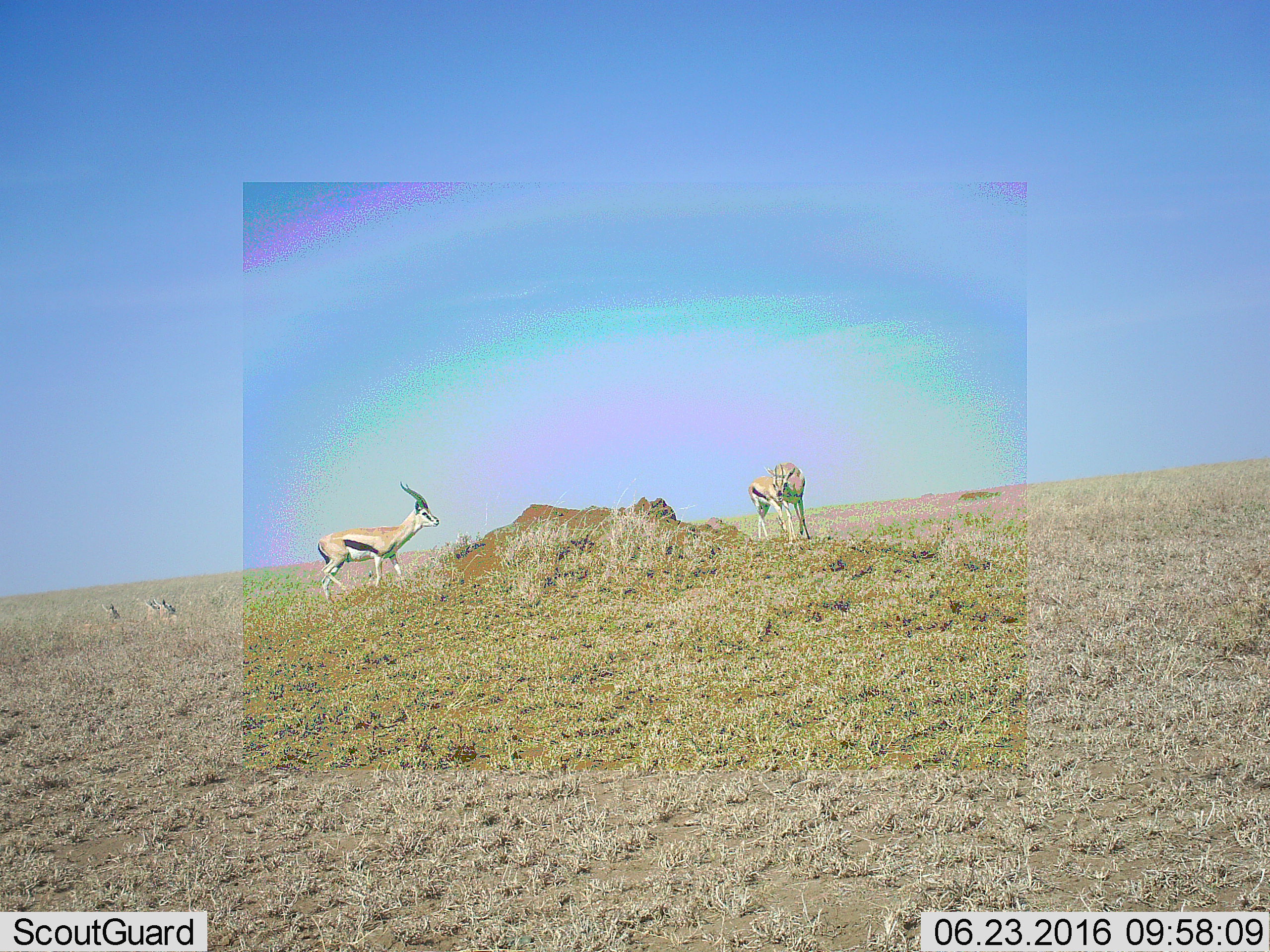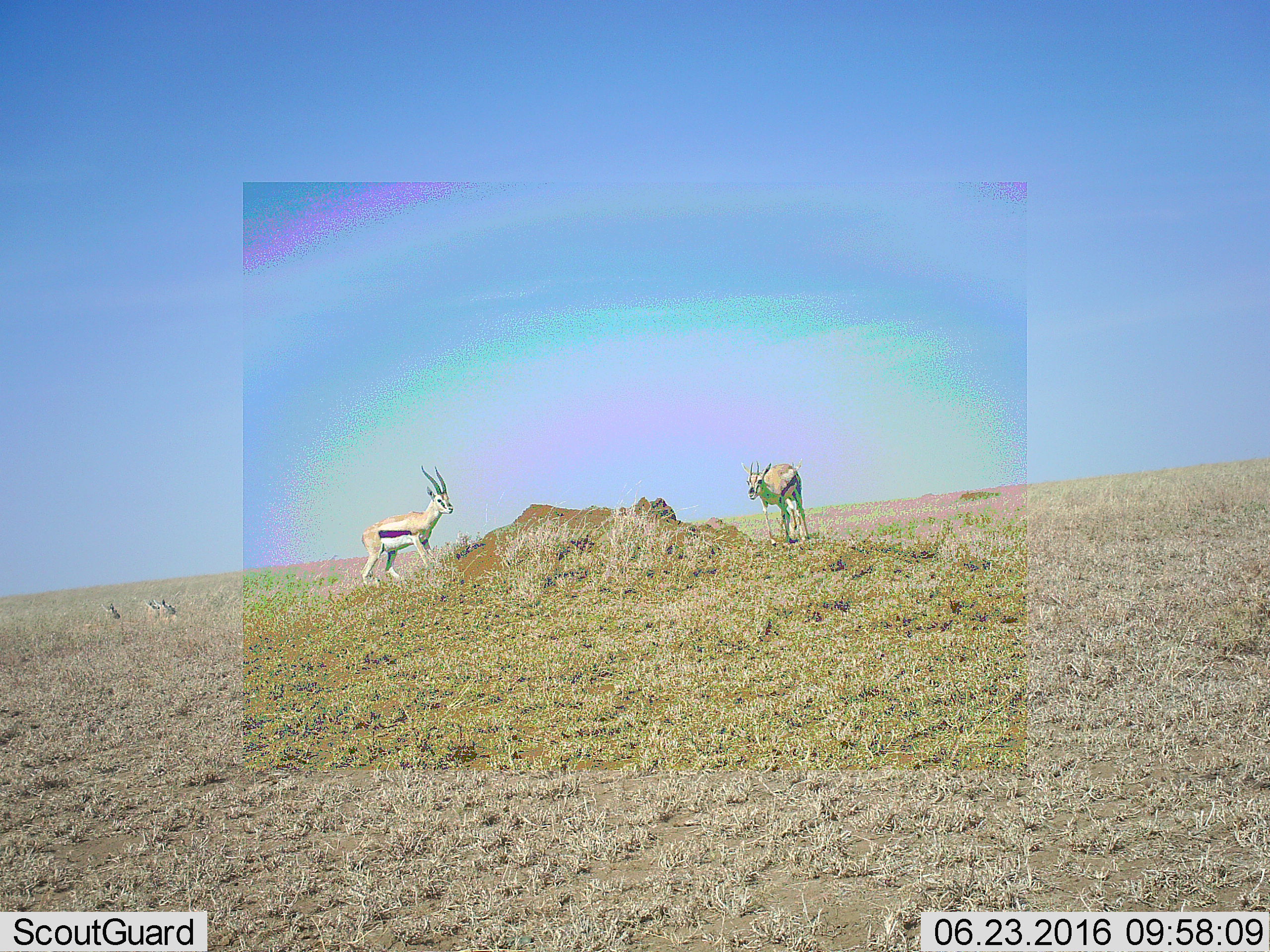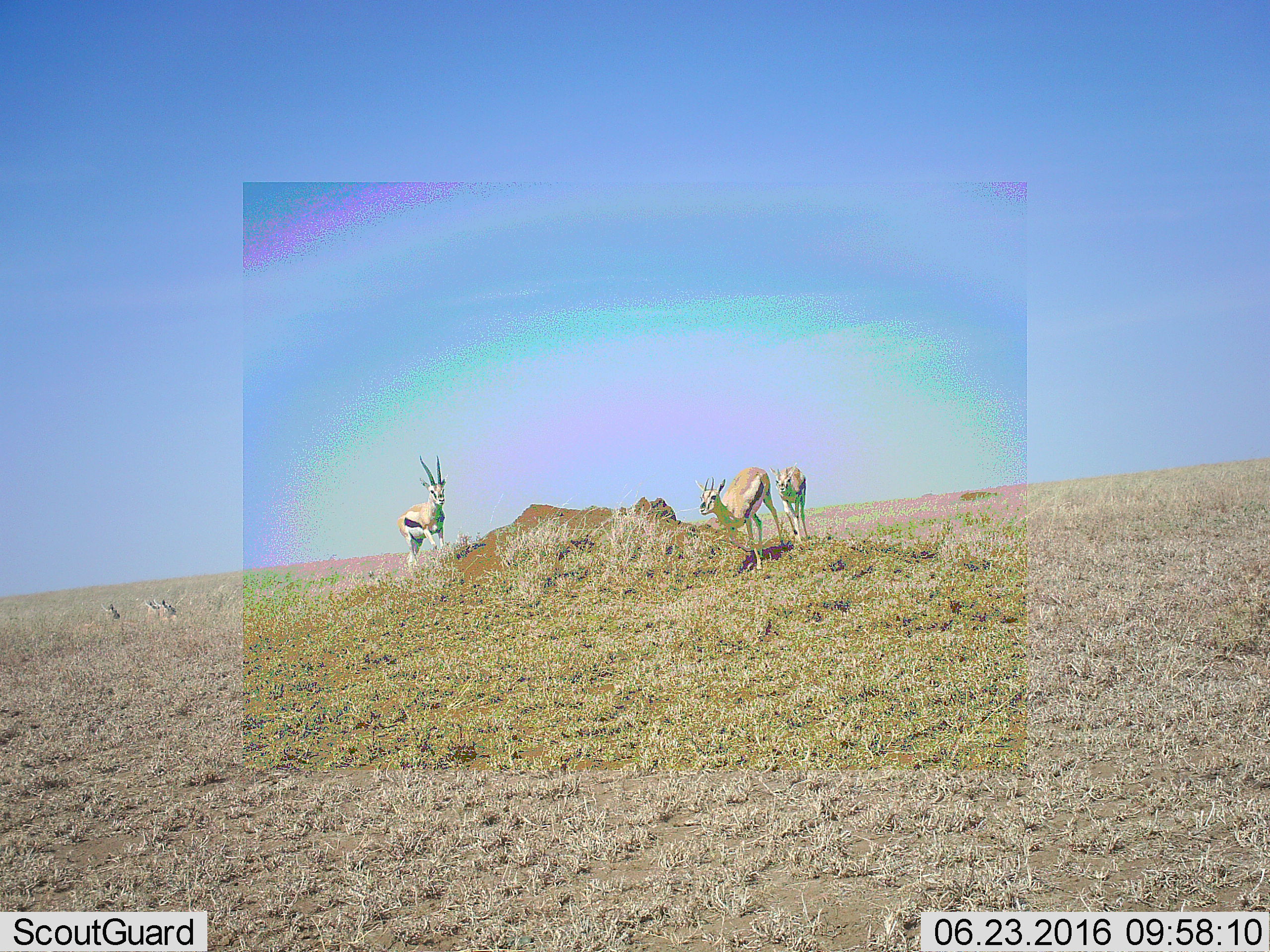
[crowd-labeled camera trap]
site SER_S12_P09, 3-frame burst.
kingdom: Animalia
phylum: Chordata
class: Mammalia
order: Artiodactyla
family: Bovidae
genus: Eudorcas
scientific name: Eudorcas thomsonii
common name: thomson's gazelle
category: gazellethomsons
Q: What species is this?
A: Gazellethomsons (thomson's gazelle) (Eudorcas thomsonii).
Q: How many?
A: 6.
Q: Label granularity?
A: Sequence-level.